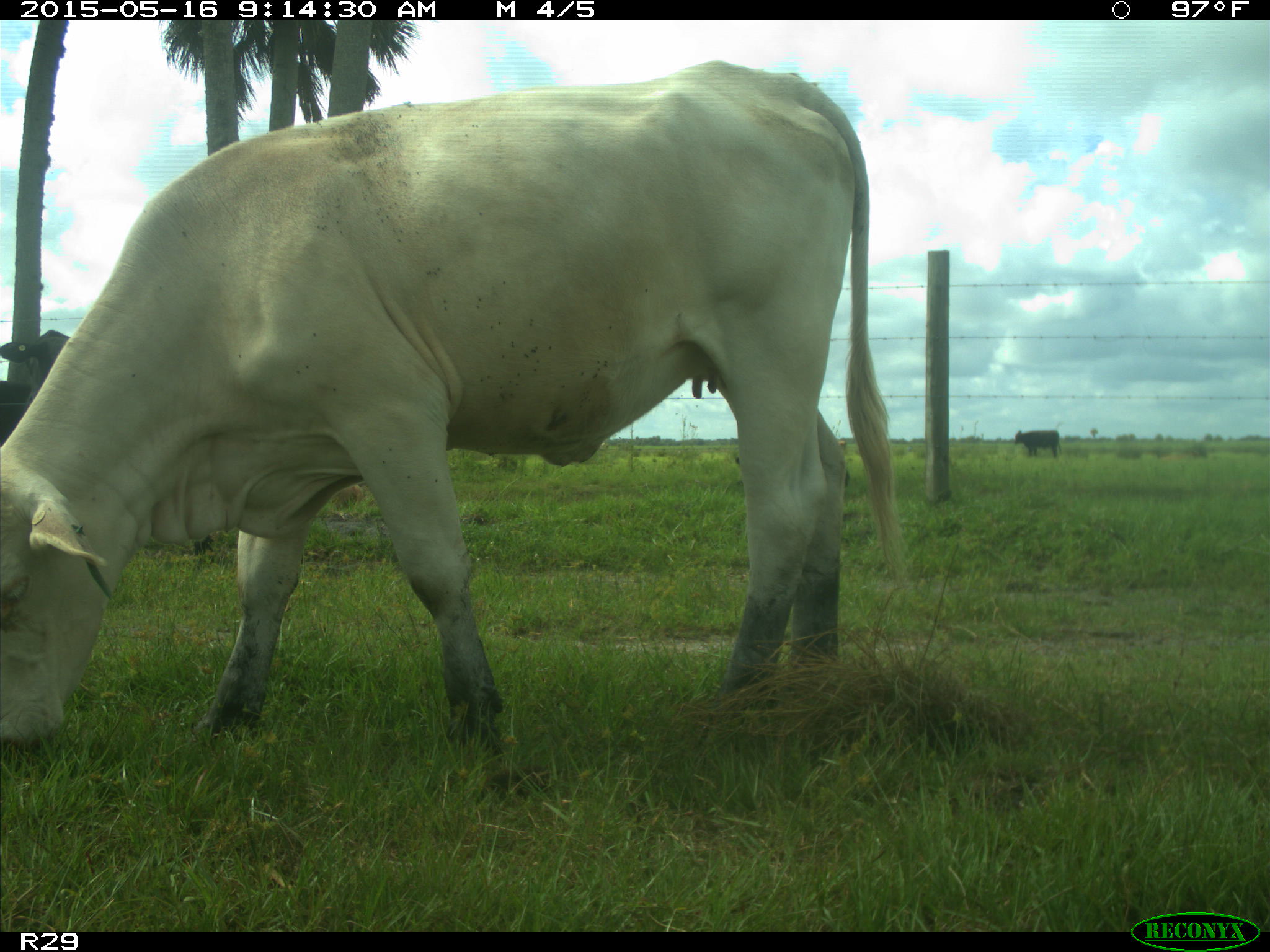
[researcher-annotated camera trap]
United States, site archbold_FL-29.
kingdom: Animalia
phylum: Chordata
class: Mammalia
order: Artiodactyla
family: Bovidae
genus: Bos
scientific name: Bos taurus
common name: domestic cow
Bos taurus (domestic cow).